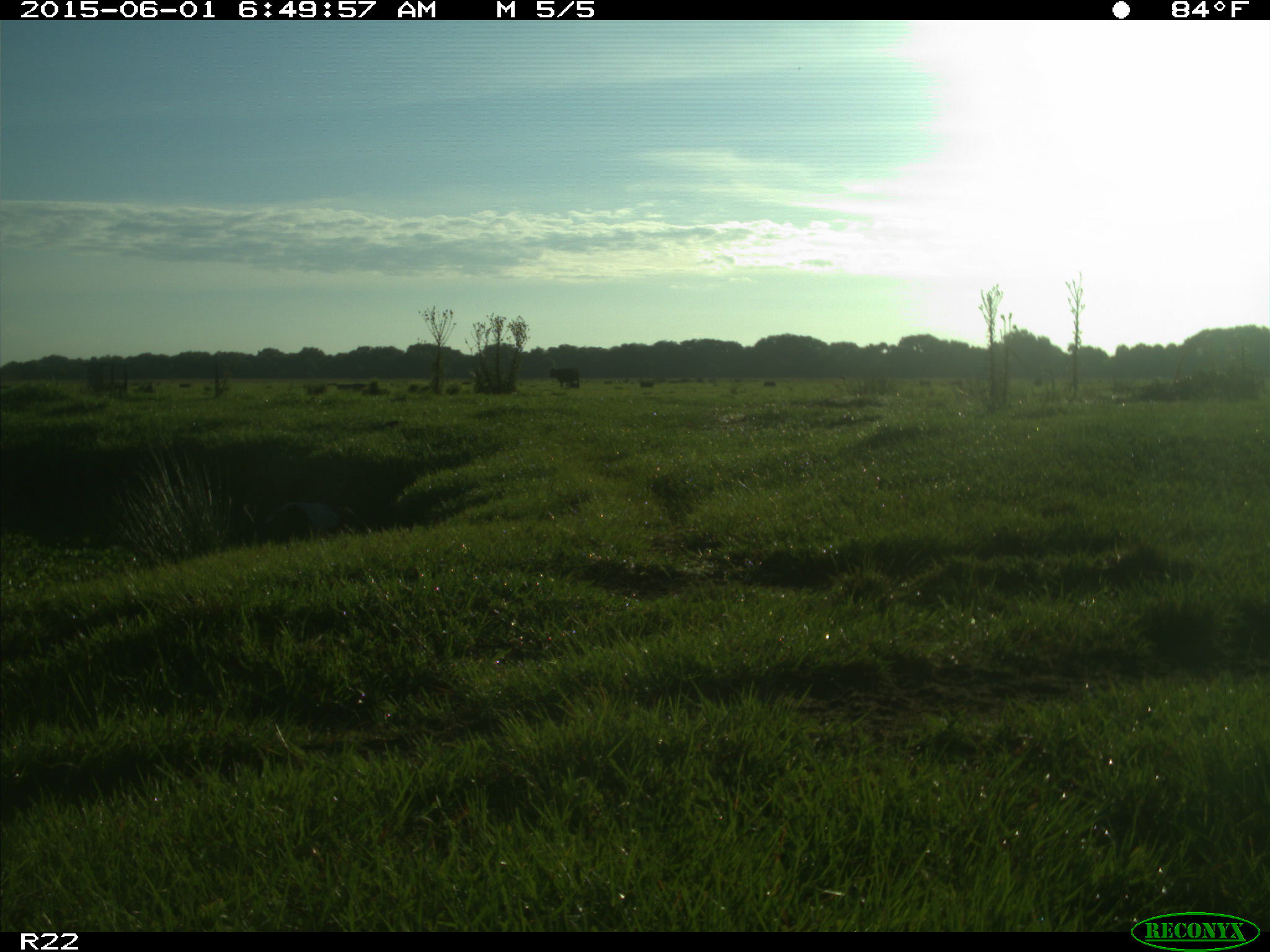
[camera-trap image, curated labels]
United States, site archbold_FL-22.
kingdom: Animalia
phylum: Chordata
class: Mammalia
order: Artiodactyla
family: Bovidae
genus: Bos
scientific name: Bos taurus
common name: domestic cow